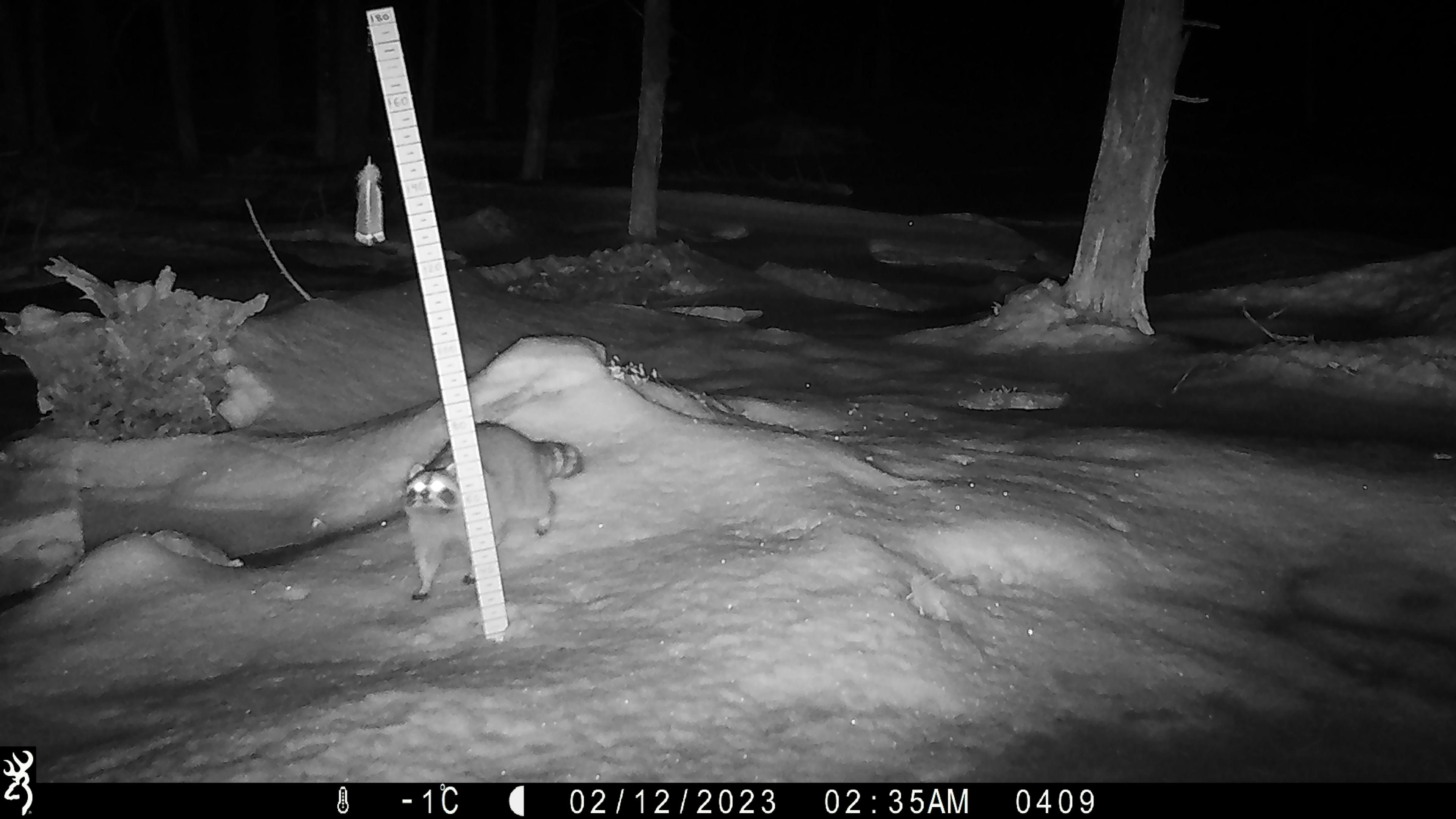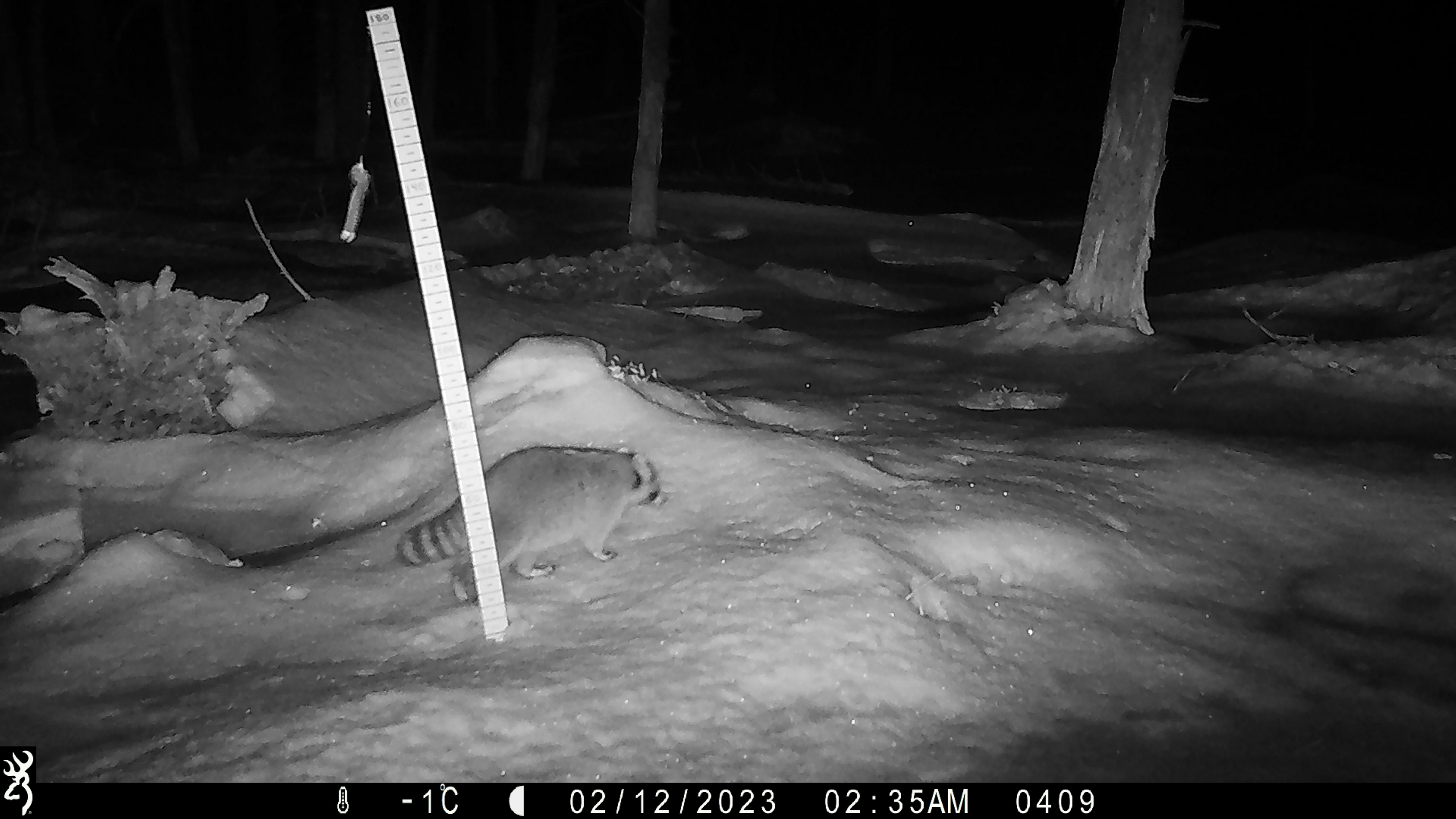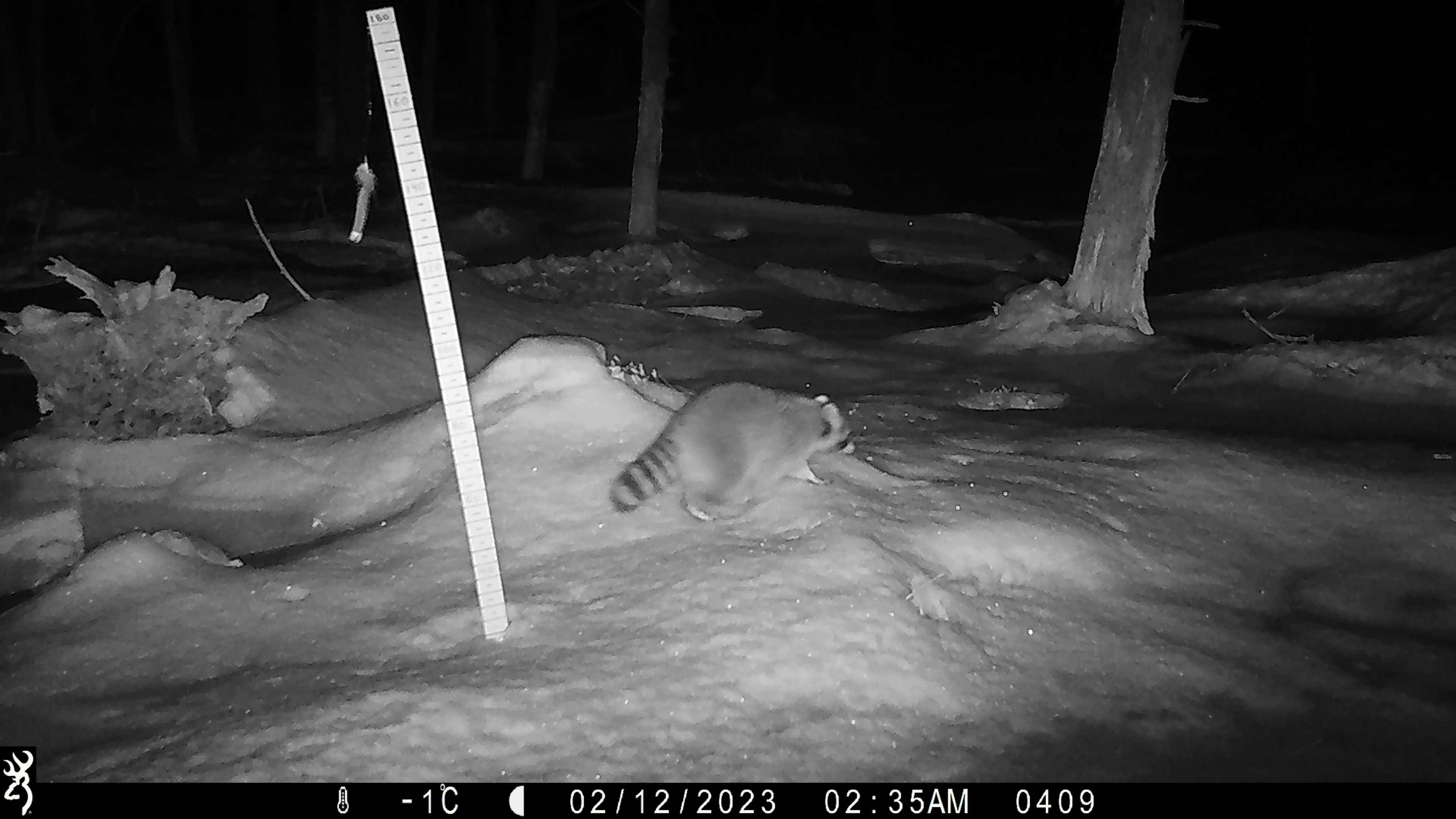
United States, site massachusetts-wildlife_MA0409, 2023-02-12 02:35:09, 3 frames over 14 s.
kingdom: Animalia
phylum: Chordata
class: Mammalia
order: Carnivora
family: Procyonidae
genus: Procyon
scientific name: Procyon lotor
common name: raccoon